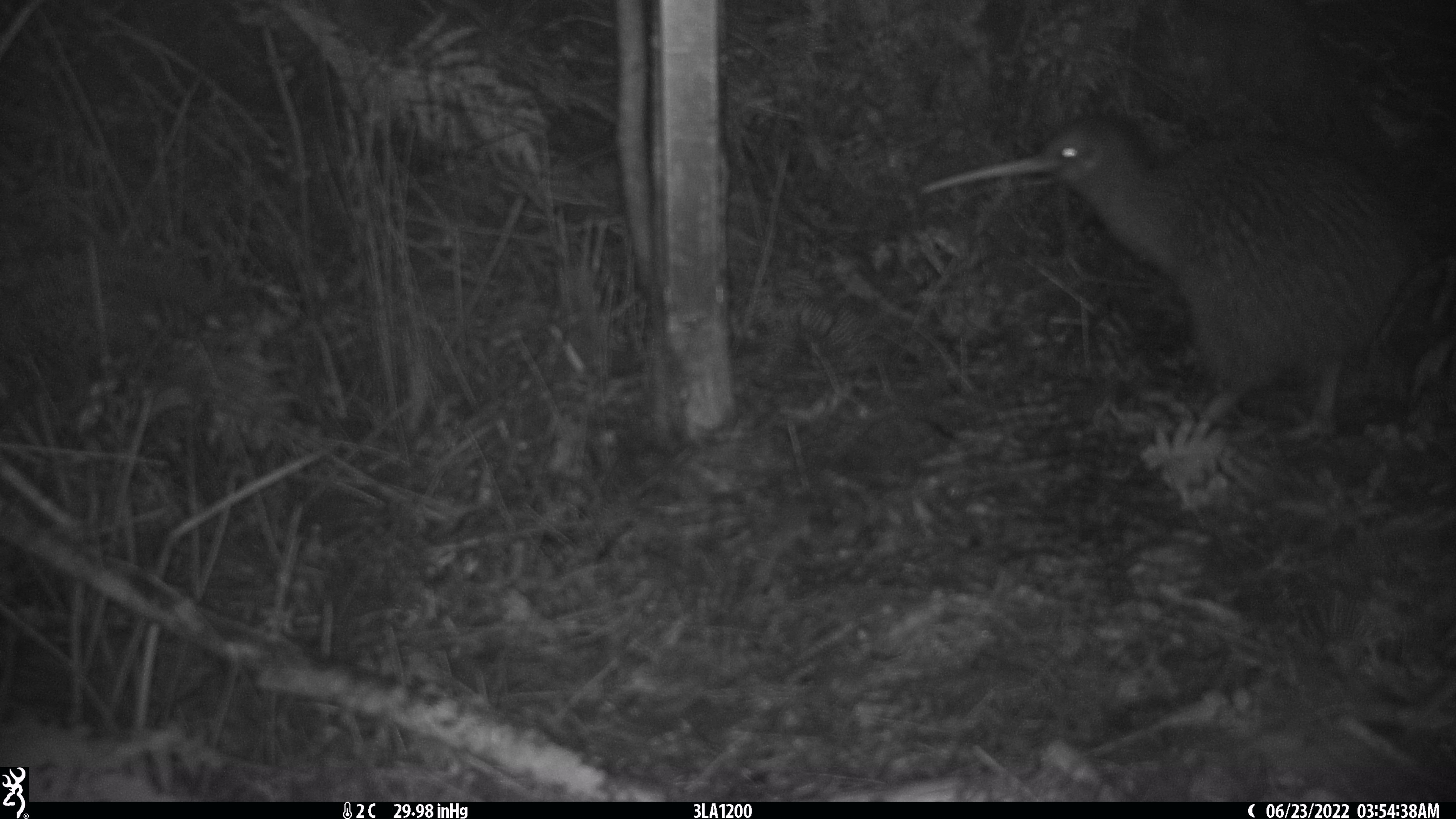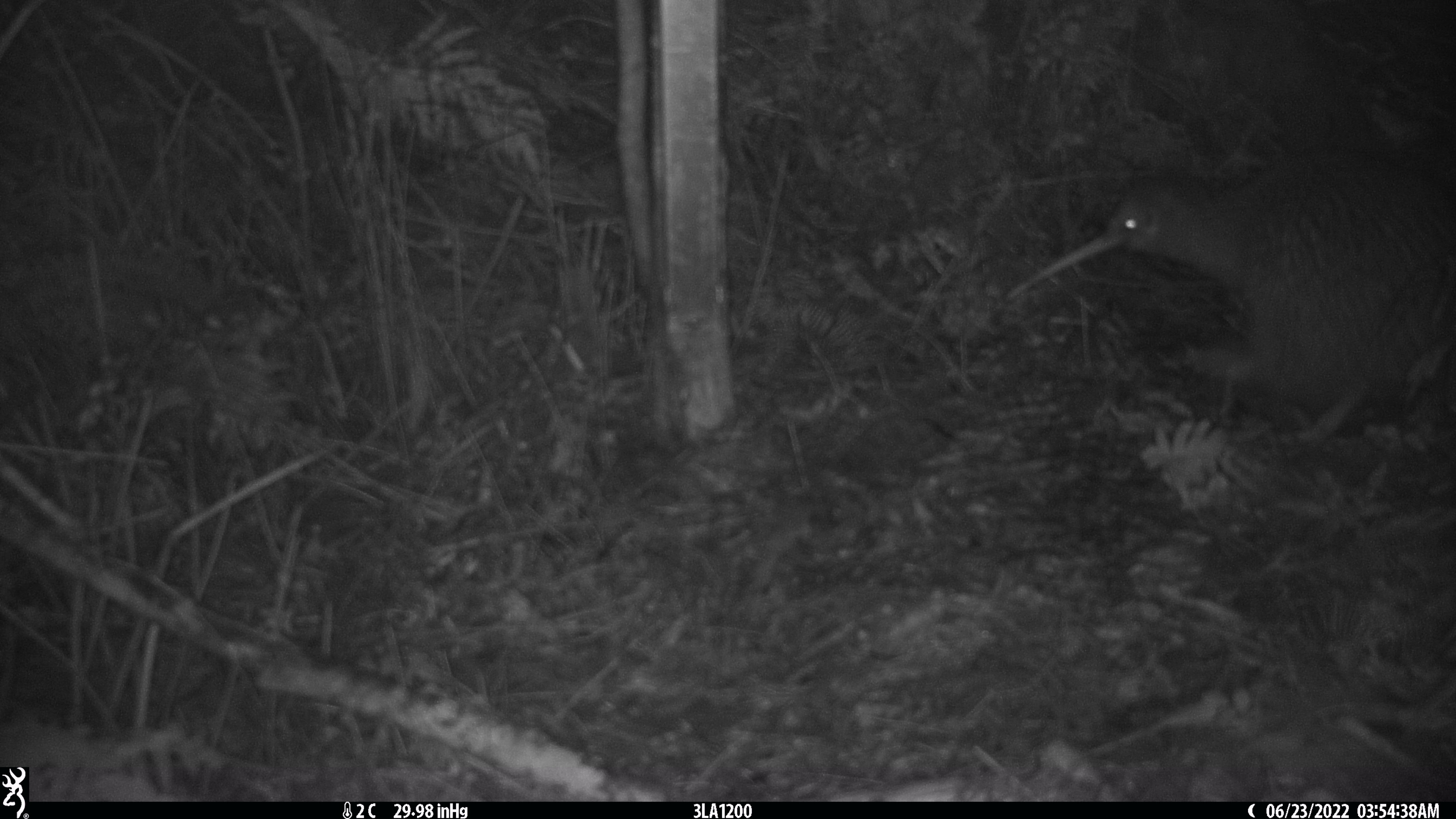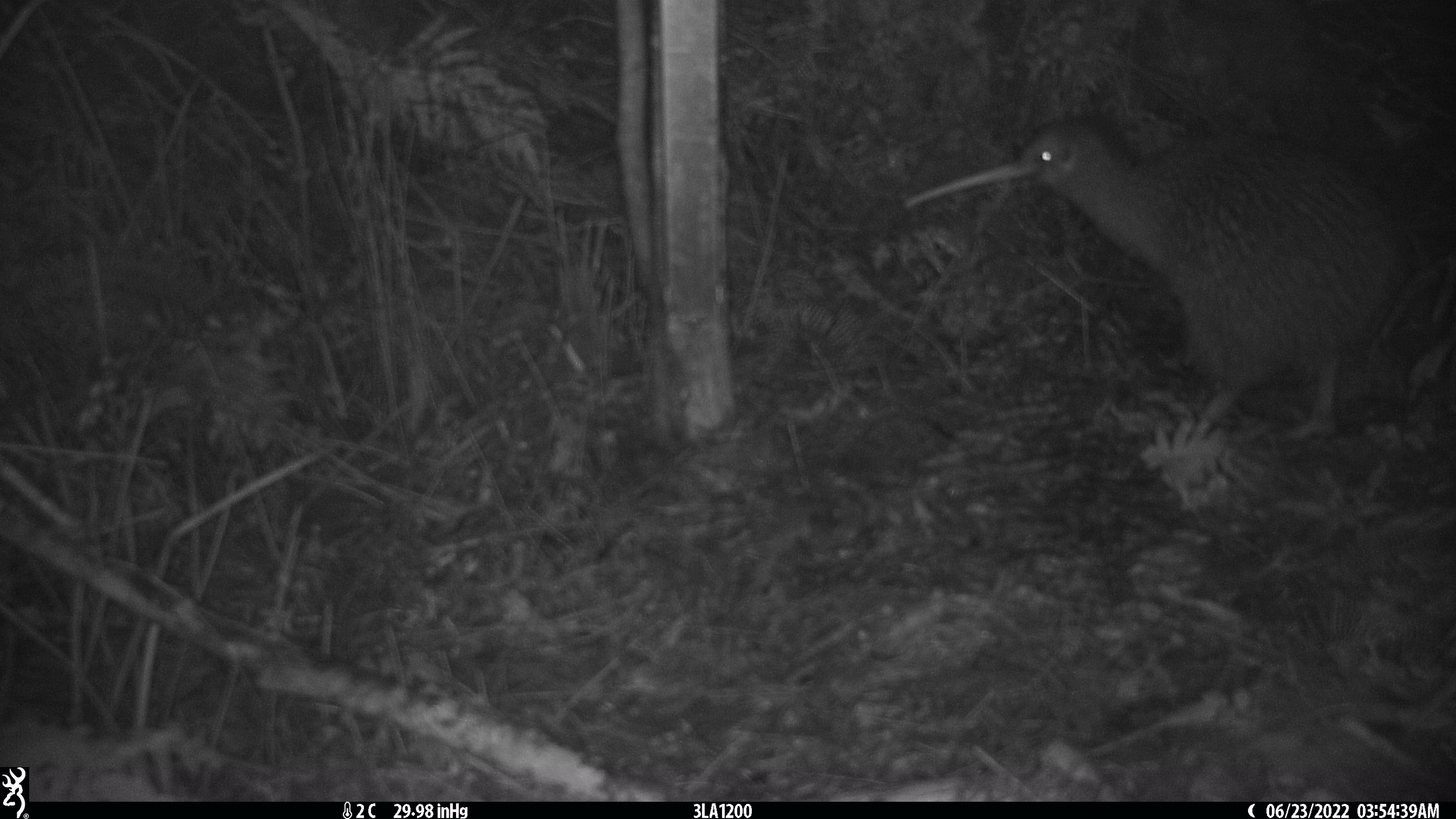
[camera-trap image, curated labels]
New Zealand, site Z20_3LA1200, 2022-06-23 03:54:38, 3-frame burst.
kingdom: Animalia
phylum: Chordata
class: Aves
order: Apterygiformes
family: Apterygidae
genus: Apteryx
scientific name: Apteryx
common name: kiwi